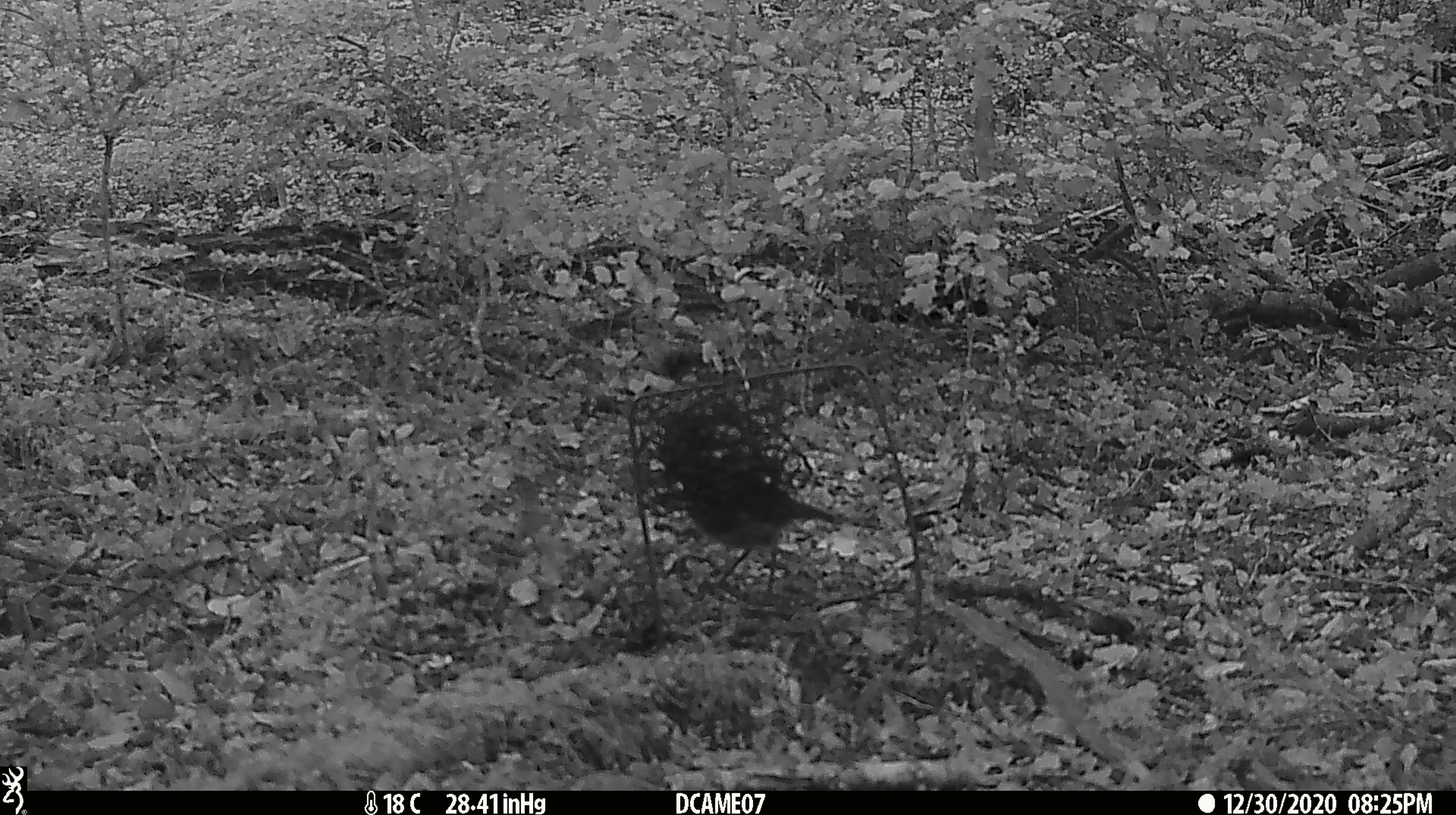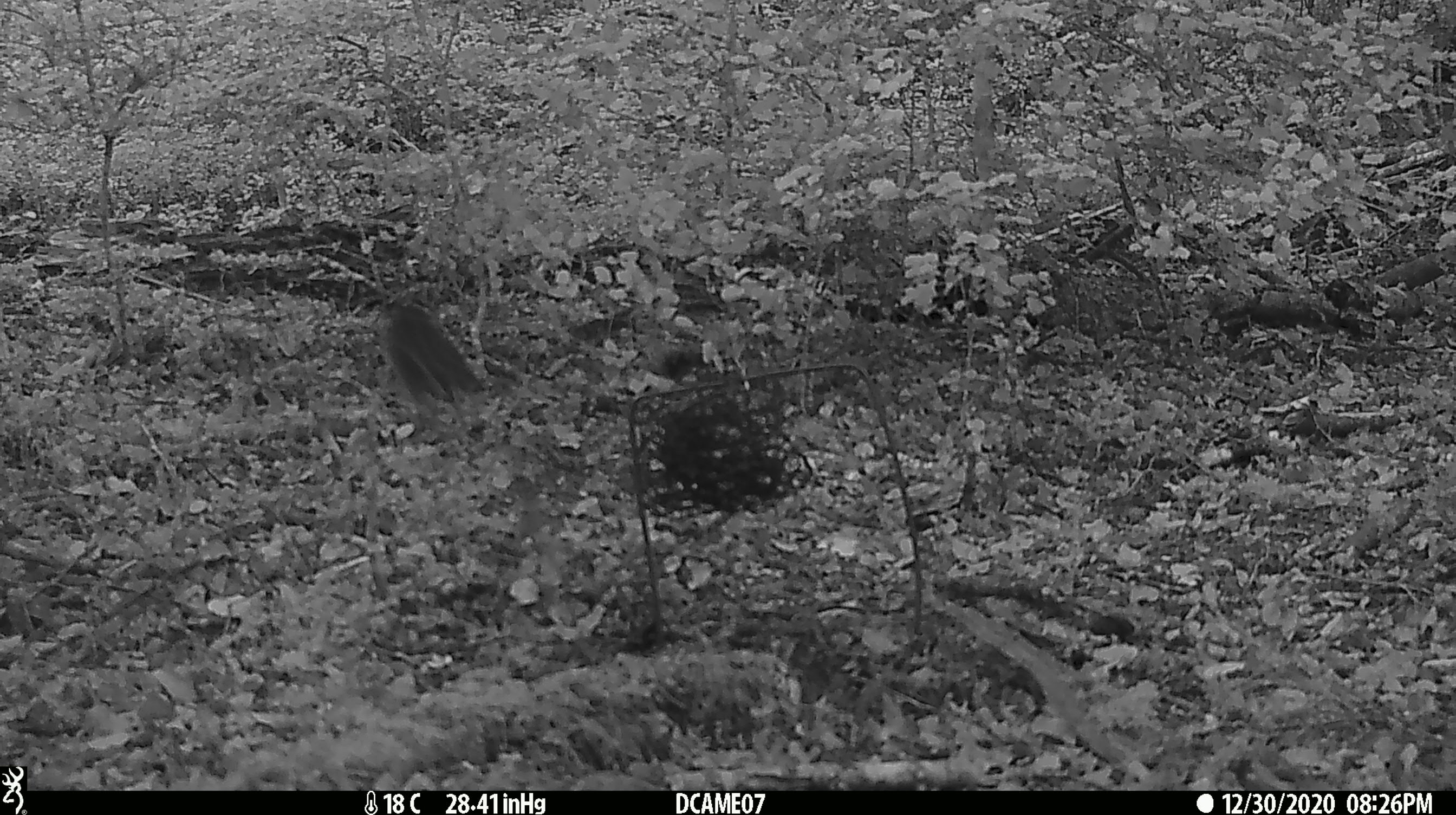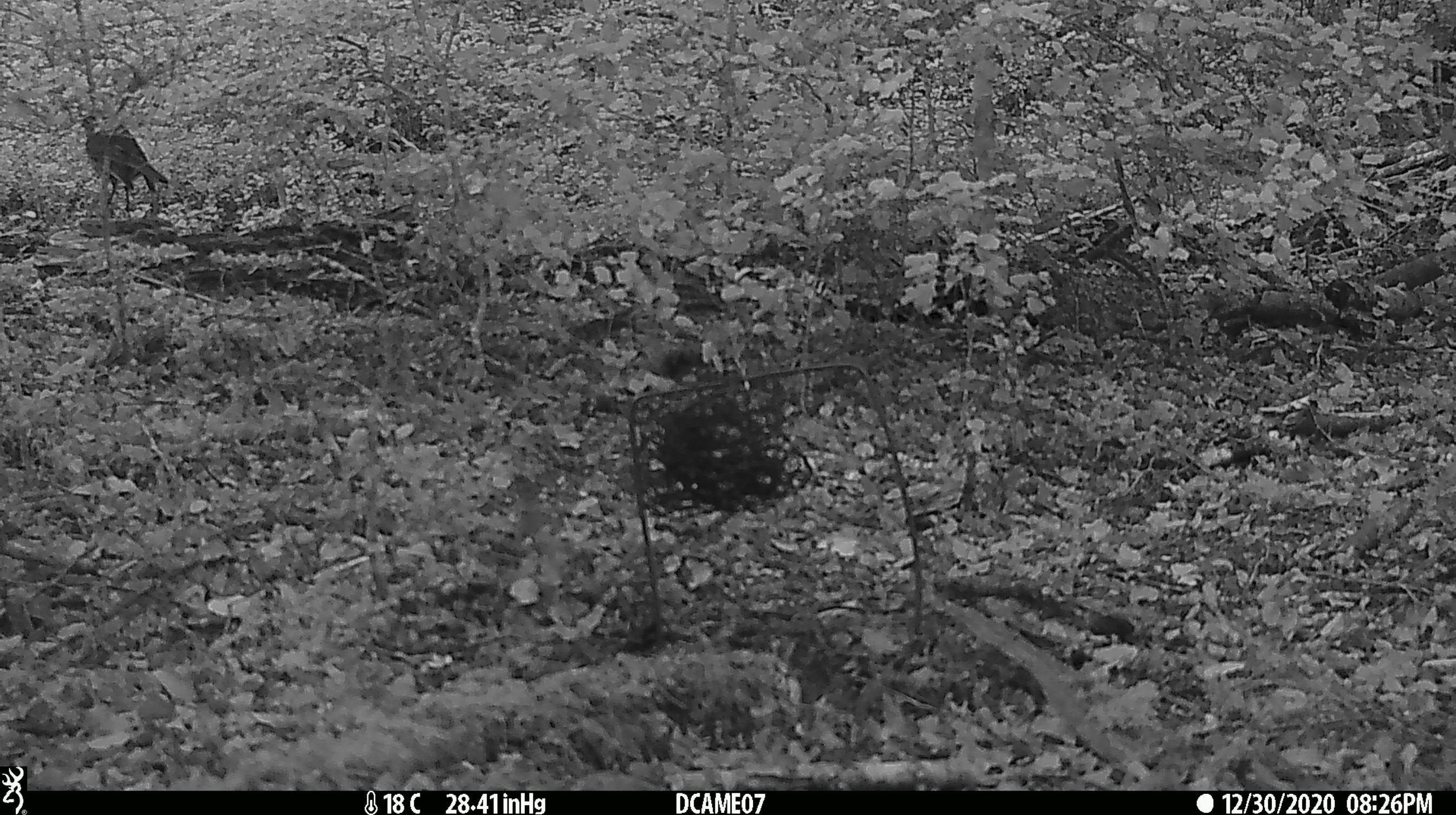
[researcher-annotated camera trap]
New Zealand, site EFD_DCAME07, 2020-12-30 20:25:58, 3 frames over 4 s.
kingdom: Animalia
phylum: Chordata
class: Aves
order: Passeriformes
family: Petroicidae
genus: Petroica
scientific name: Petroica australis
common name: new zealand robin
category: robin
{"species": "robin (new zealand robin) (Petroica australis)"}